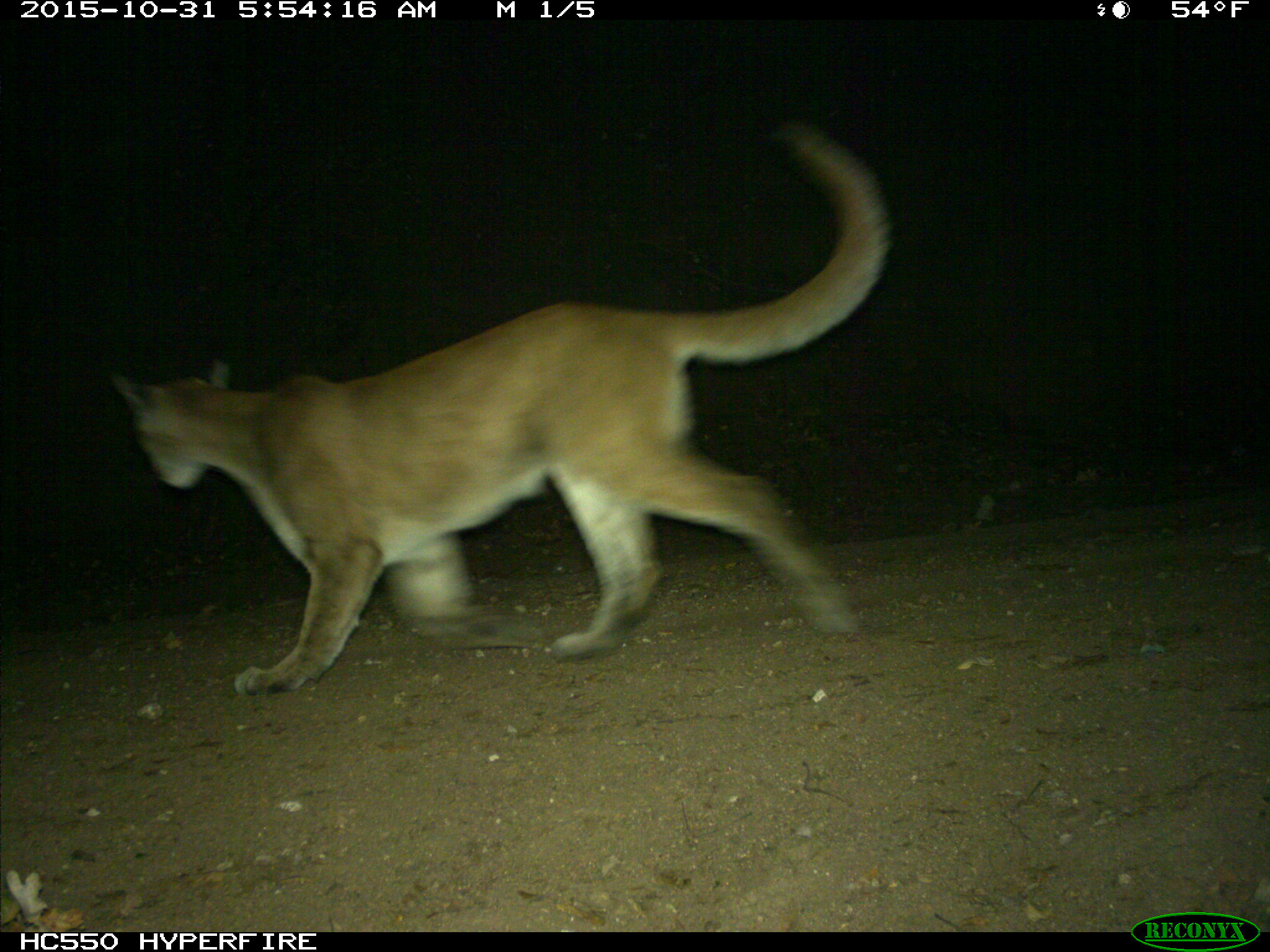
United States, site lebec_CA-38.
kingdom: Animalia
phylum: Chordata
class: Mammalia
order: Carnivora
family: Felidae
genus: Puma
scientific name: Puma concolor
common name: mountain lion